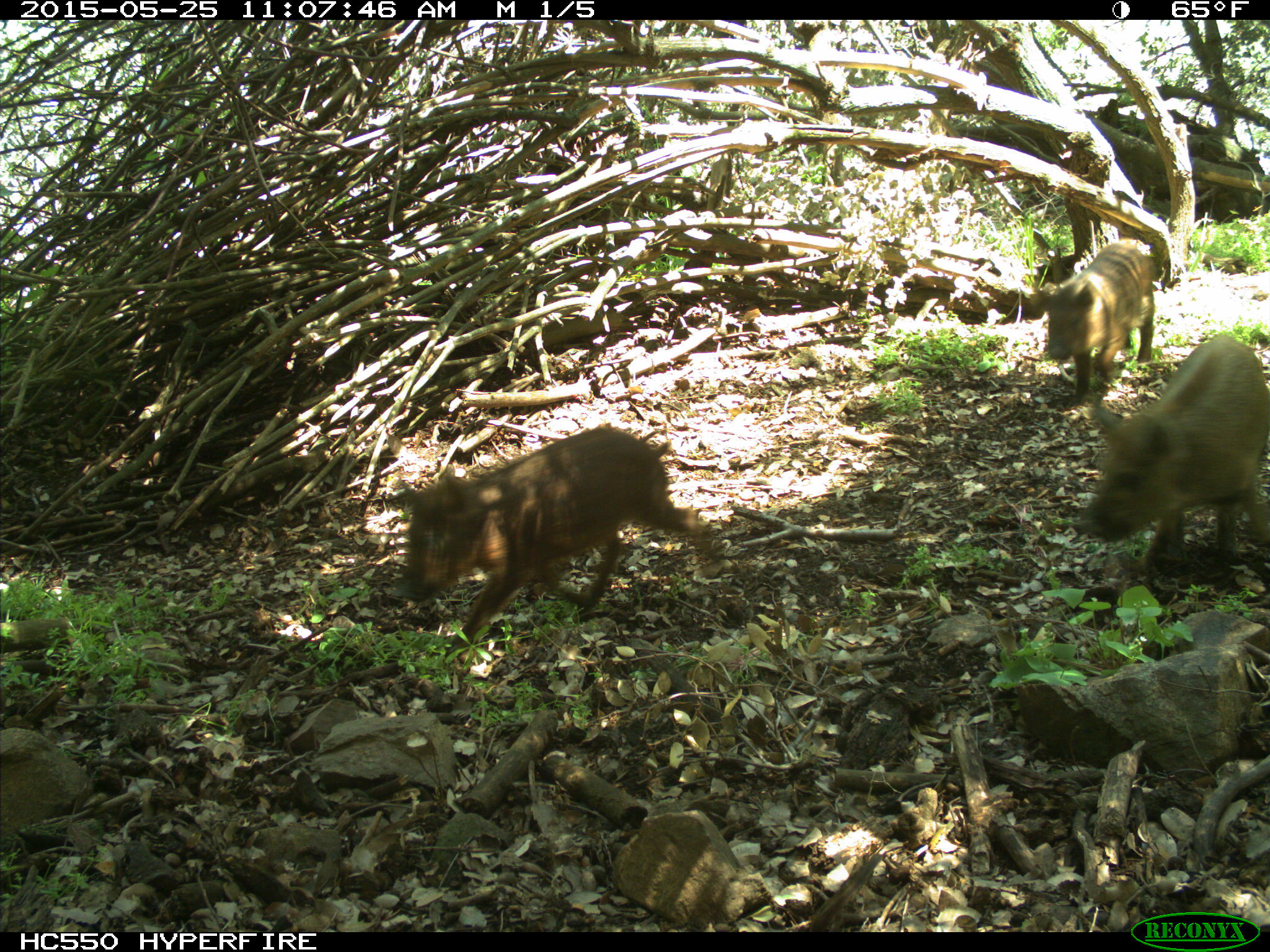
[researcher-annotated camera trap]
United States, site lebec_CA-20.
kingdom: Animalia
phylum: Chordata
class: Mammalia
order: Artiodactyla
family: Suidae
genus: Sus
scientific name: Sus scrofa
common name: wild boar